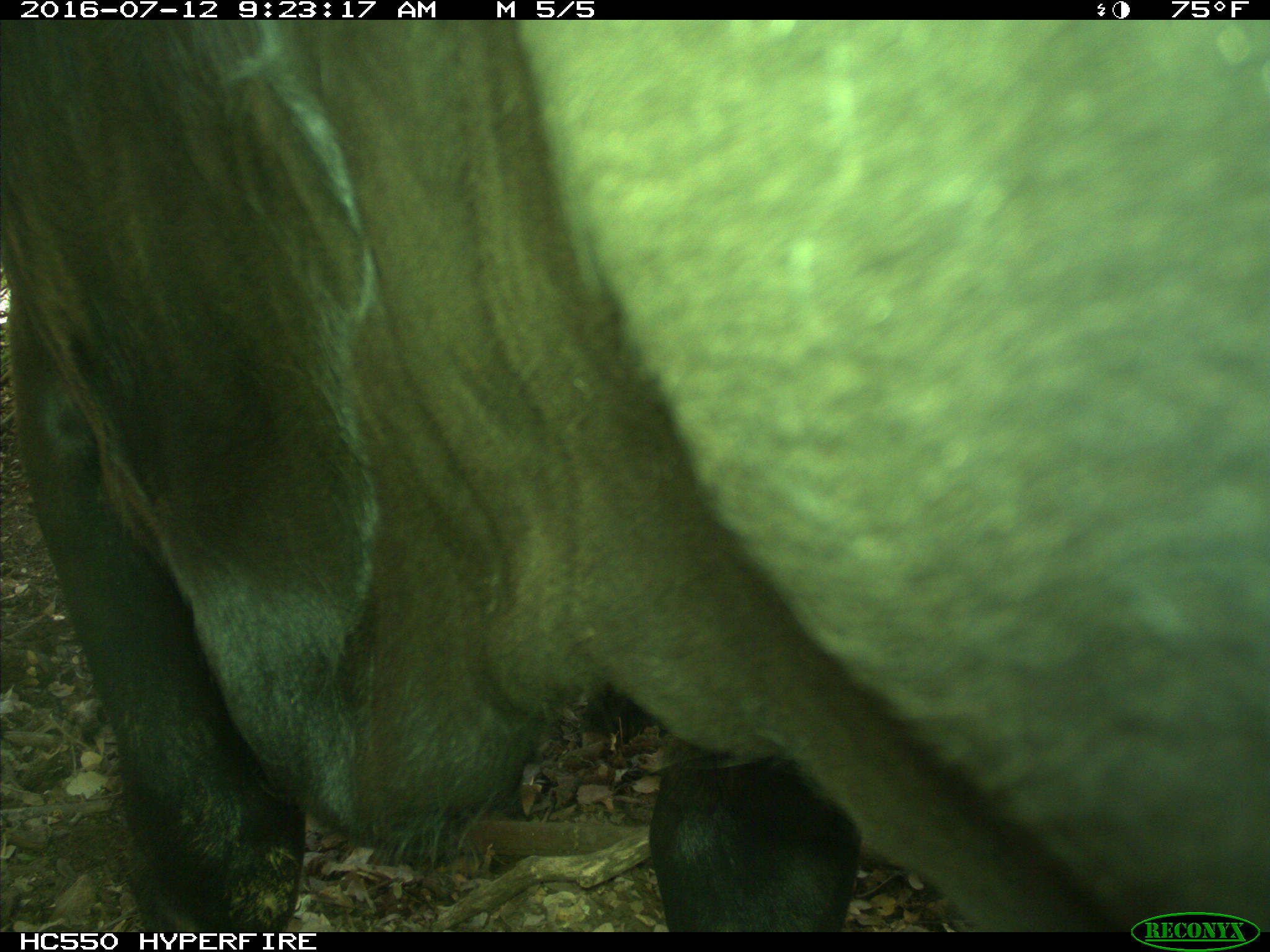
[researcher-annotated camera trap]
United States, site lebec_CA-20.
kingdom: Animalia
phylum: Chordata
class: Mammalia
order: Artiodactyla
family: Bovidae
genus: Bos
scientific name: Bos taurus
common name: domestic cow